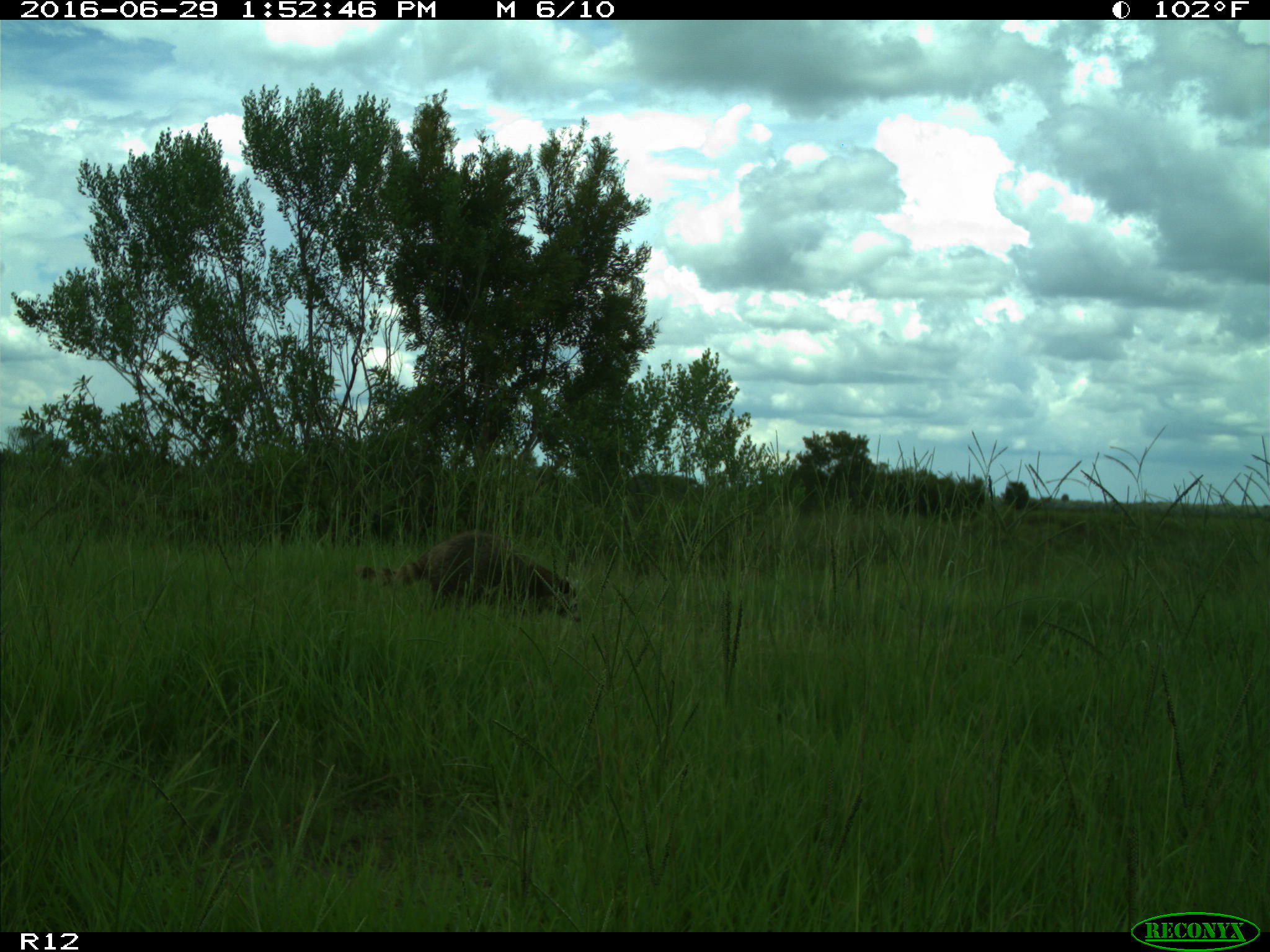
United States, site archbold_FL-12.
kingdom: Animalia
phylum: Chordata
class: Mammalia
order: Carnivora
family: Procyonidae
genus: Procyon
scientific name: Procyon lotor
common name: common raccoon